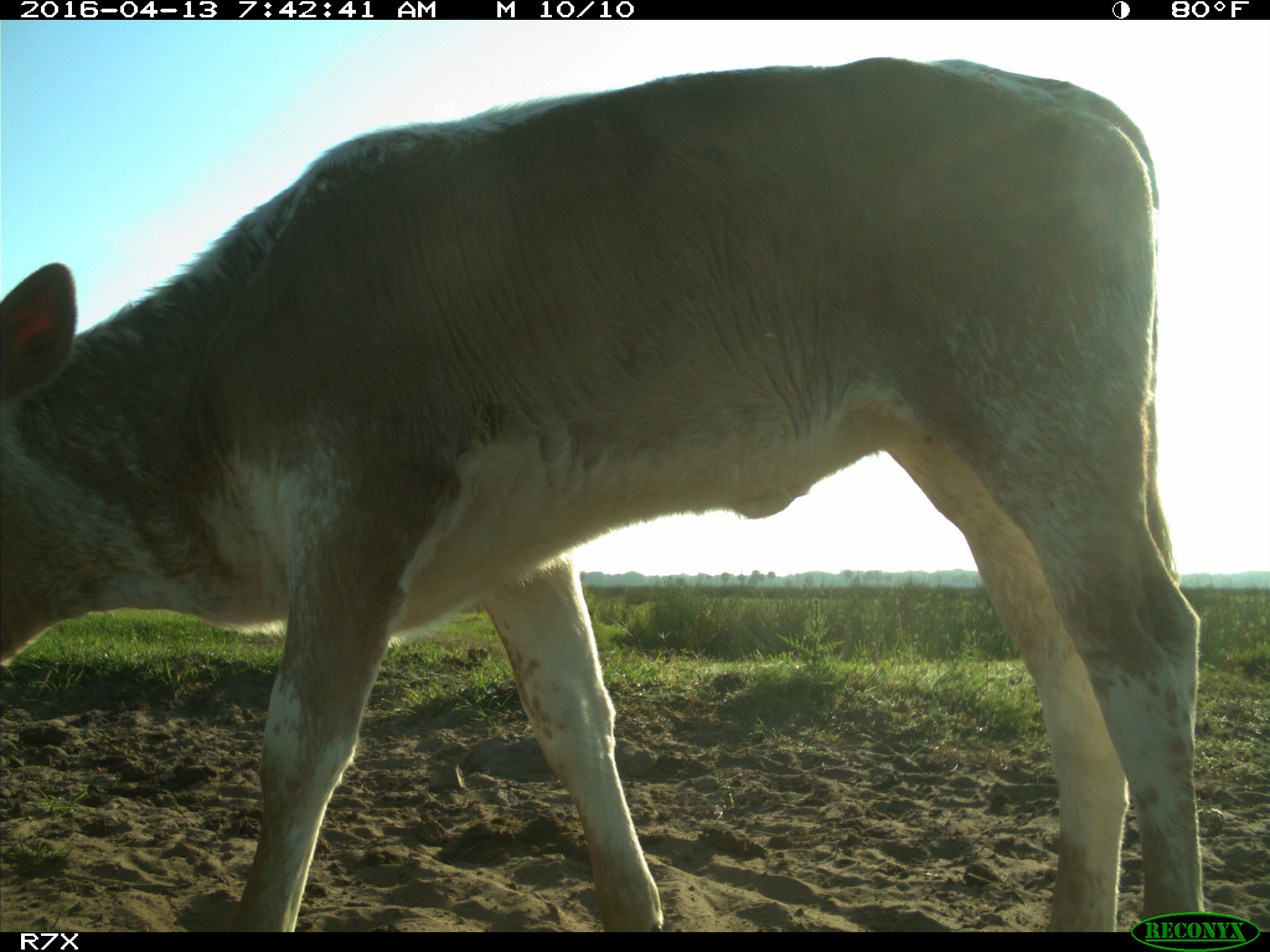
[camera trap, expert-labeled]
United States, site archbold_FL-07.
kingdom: Animalia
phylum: Chordata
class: Mammalia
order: Artiodactyla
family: Bovidae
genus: Bos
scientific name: Bos taurus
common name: domestic cow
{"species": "Bos taurus (domestic cow)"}